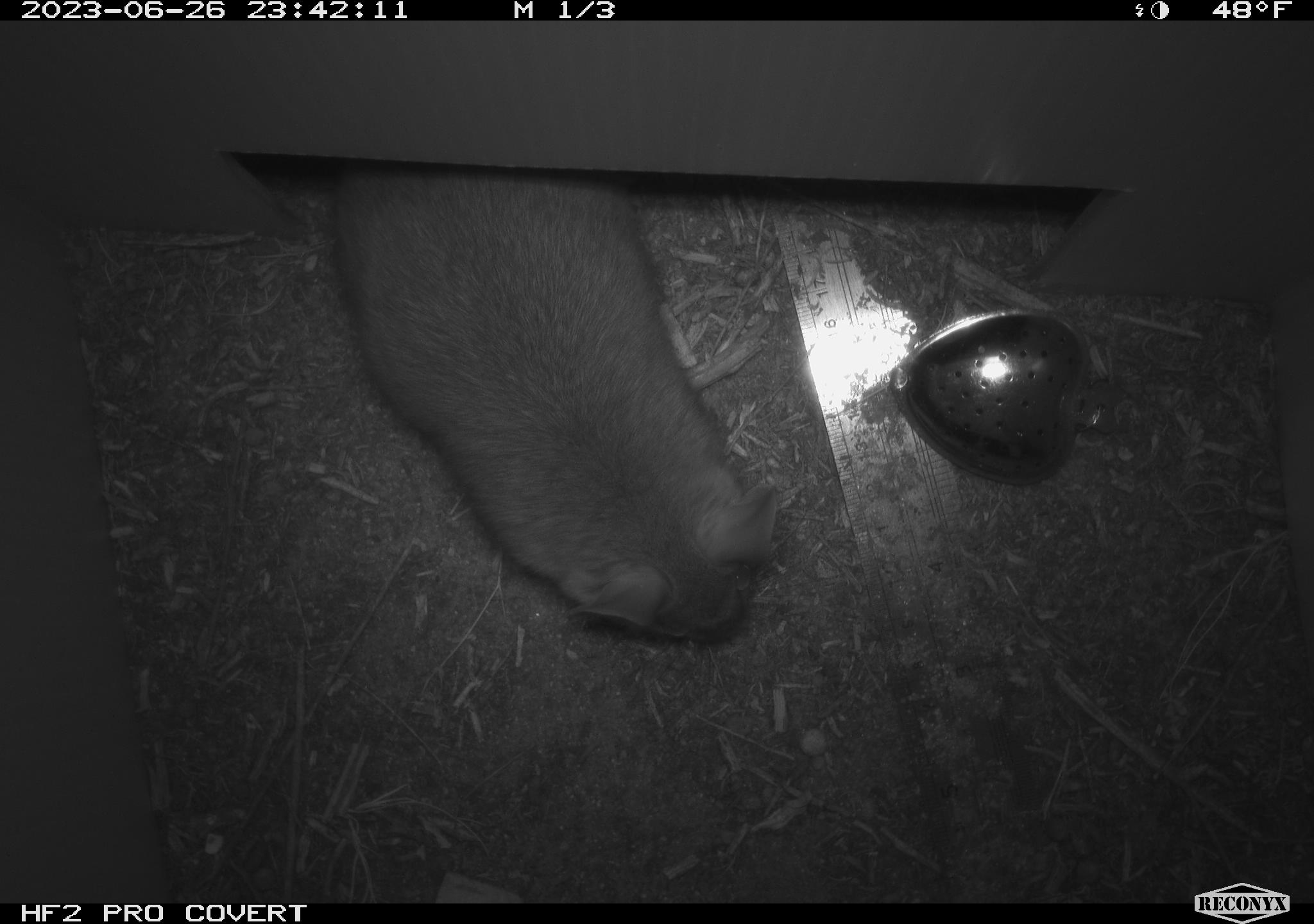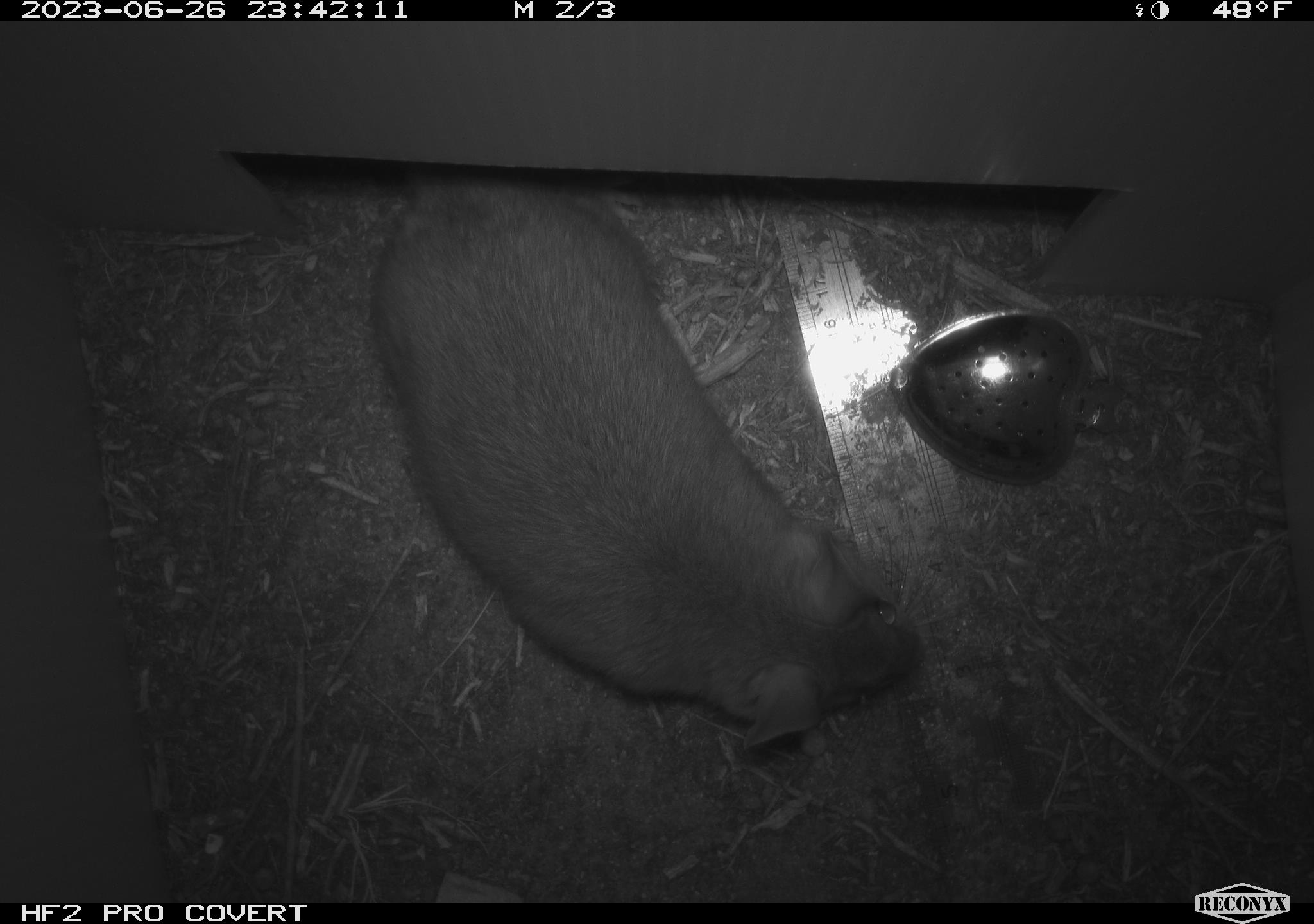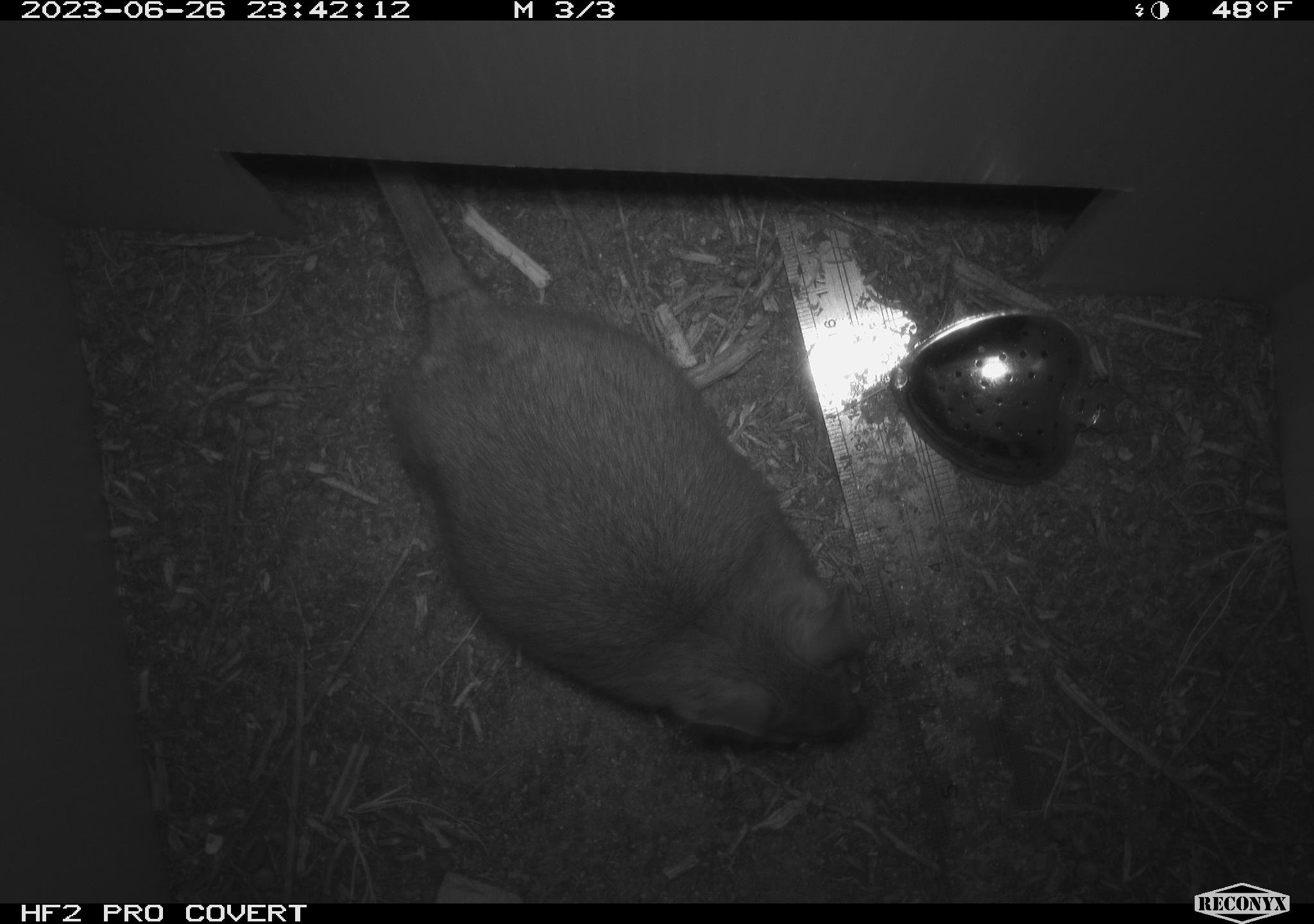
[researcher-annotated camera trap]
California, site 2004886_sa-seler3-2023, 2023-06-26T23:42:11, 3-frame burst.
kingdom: Animalia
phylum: Chordata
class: Mammalia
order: Rodentia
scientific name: Rodentia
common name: woodrat or rat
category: woodrat or rat species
Woodrat or rat species (woodrat or rat) (Rodentia).